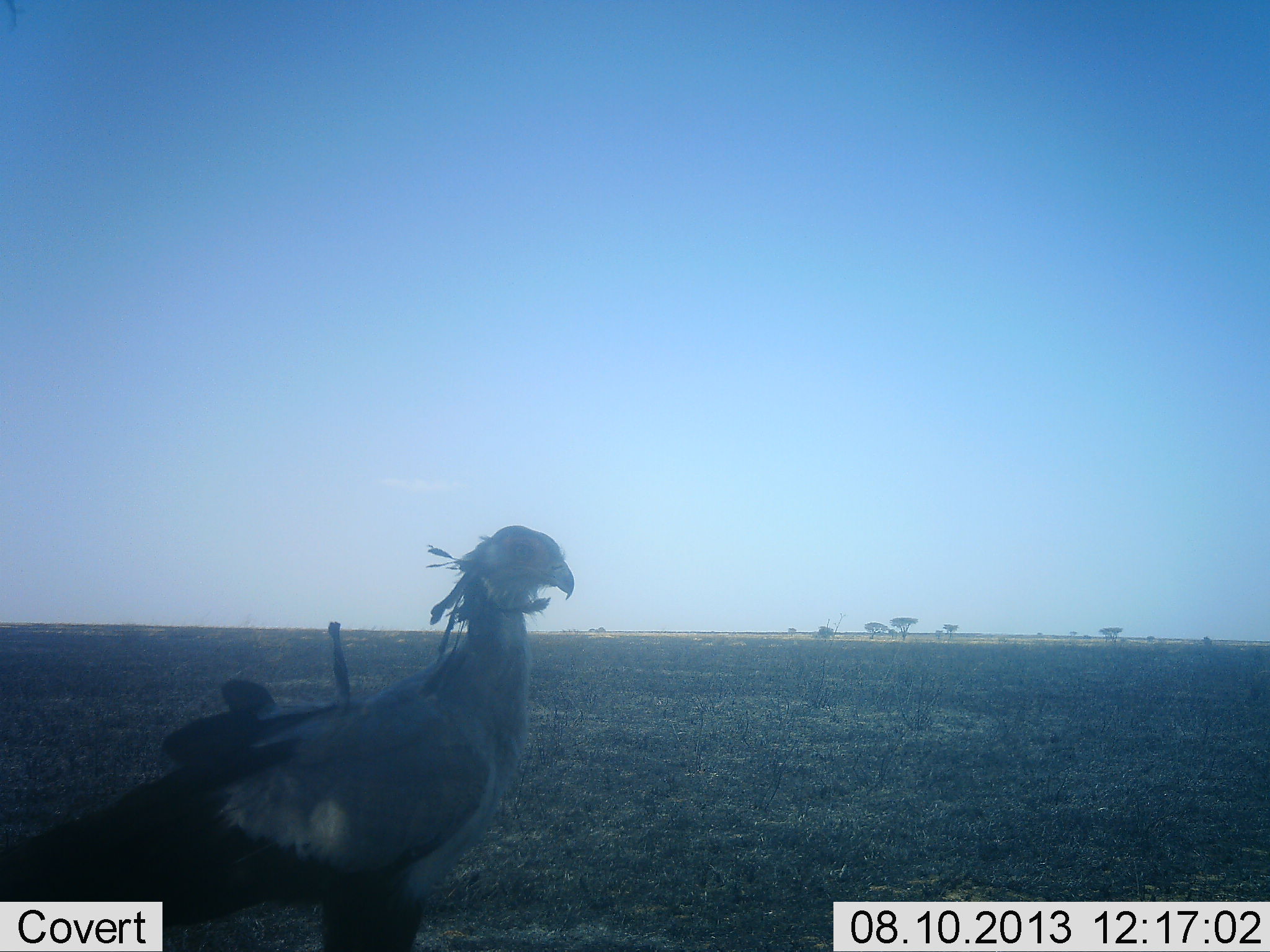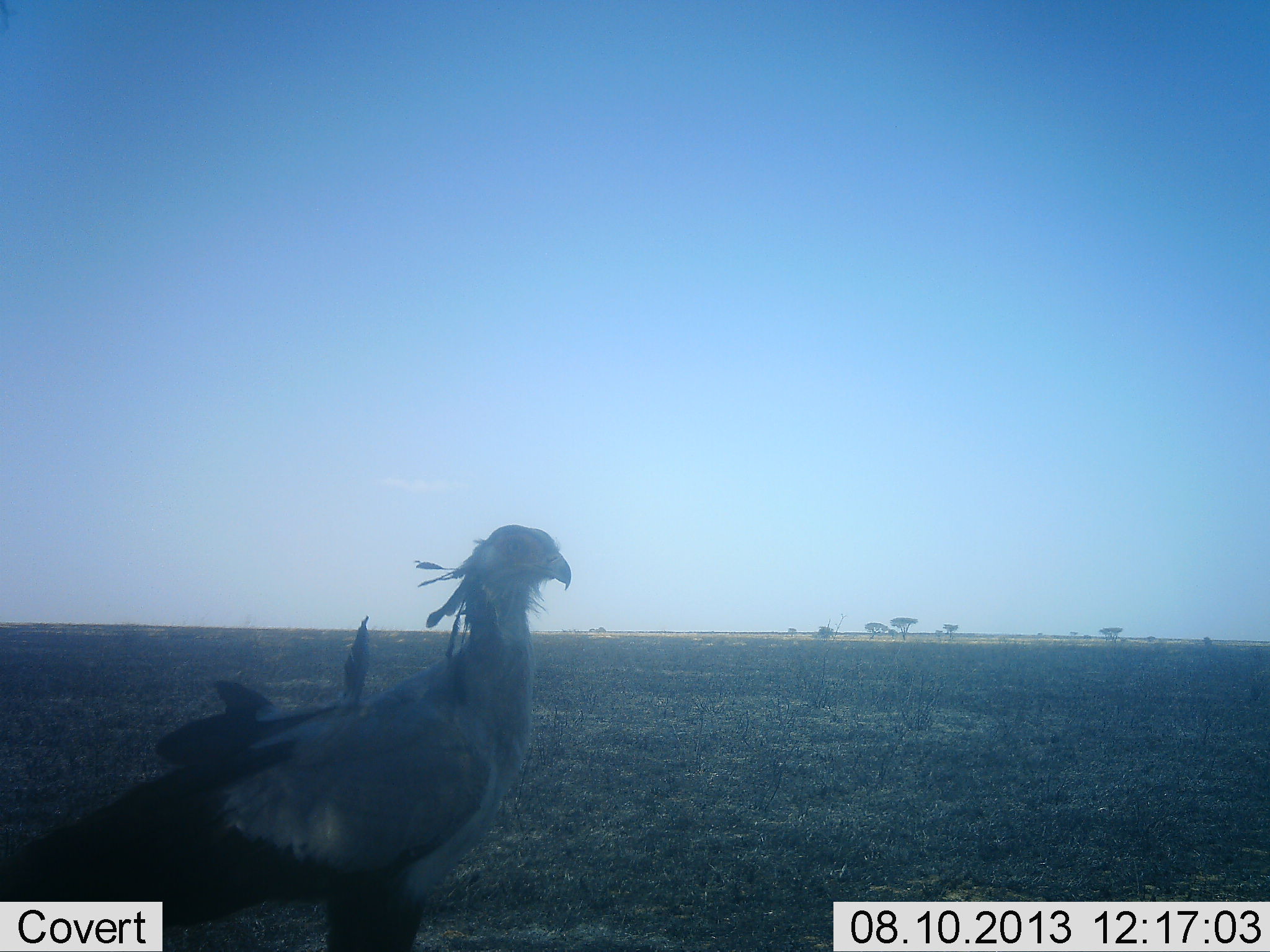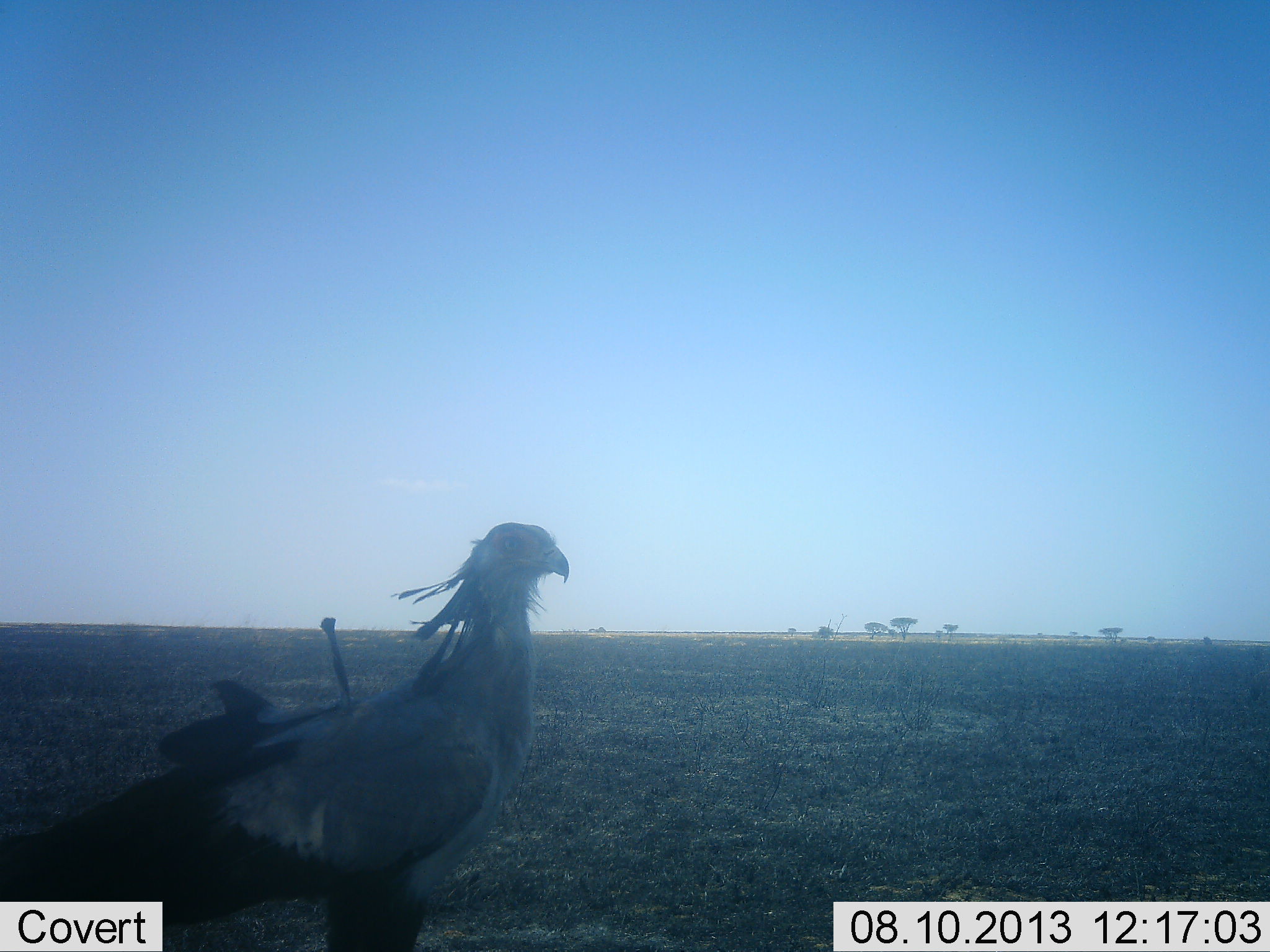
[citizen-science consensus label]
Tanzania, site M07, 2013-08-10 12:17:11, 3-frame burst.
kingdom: Animalia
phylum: Chordata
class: Aves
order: Accipitriformes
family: Sagittariidae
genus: Sagittarius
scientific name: Sagittarius serpentarius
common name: secretary bird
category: secretarybird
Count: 1.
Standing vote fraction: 90%.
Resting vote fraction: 0%.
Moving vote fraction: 10%.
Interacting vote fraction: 0%.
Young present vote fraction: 0%.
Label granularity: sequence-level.